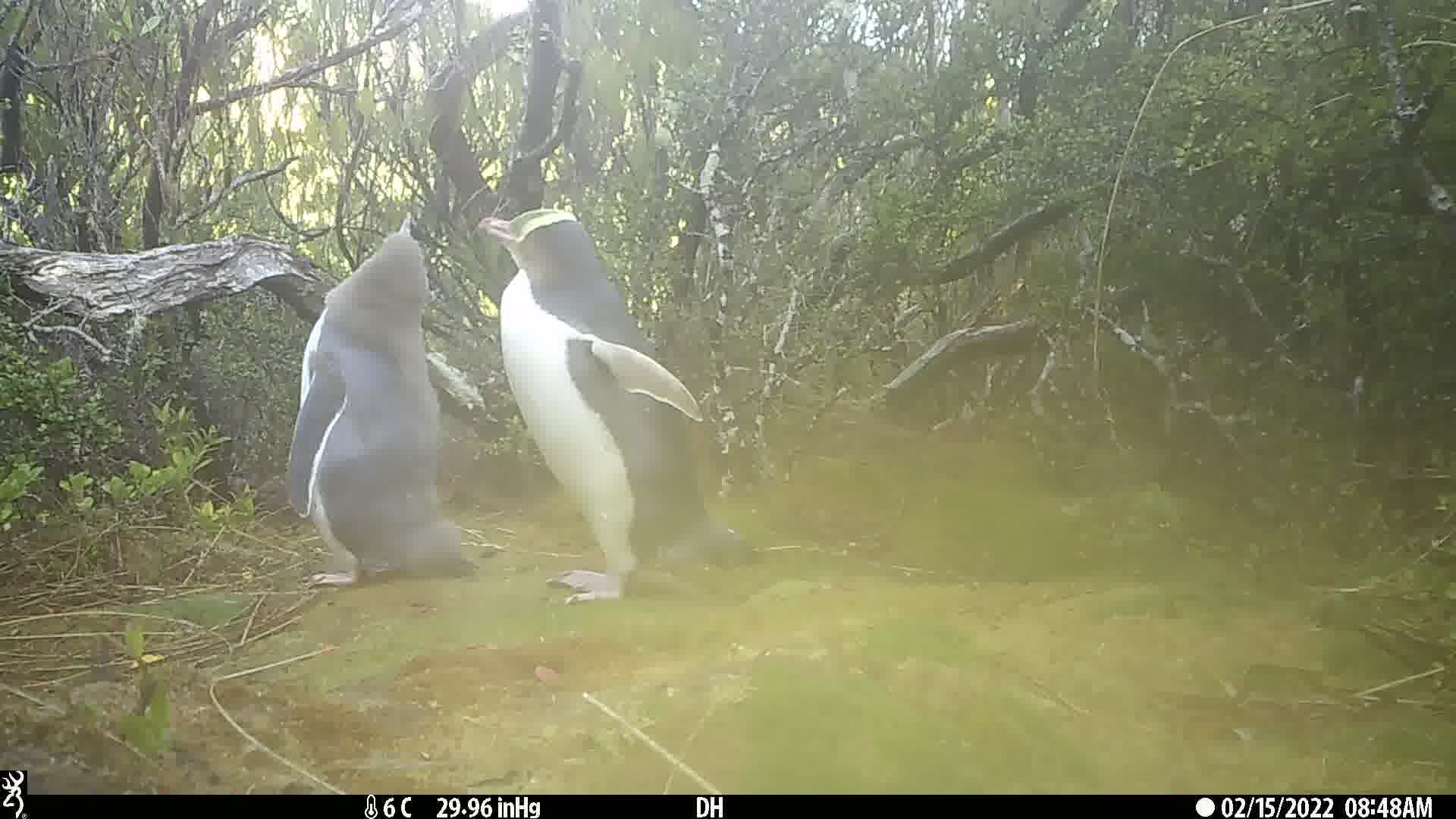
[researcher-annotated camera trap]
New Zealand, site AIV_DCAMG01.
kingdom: Animalia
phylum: Chordata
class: Aves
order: Sphenisciformes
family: Spheniscidae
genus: Megadyptes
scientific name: Megadyptes antipodes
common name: yellow-eyed penguin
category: yellow eyed penguin